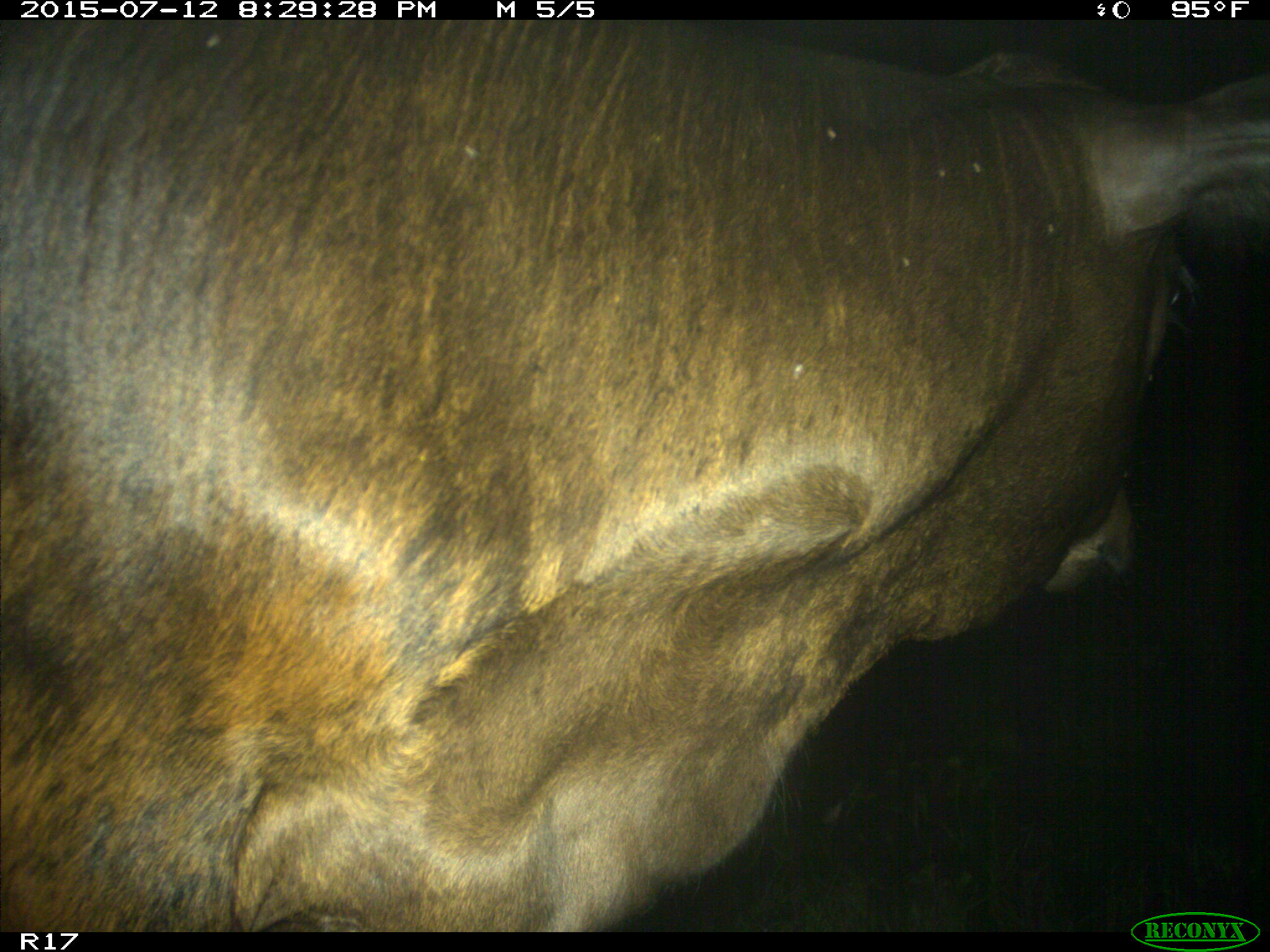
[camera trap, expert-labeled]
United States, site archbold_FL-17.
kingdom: Animalia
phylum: Chordata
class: Mammalia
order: Artiodactyla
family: Bovidae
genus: Bos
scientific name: Bos taurus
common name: domestic cow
Bos taurus (domestic cow).